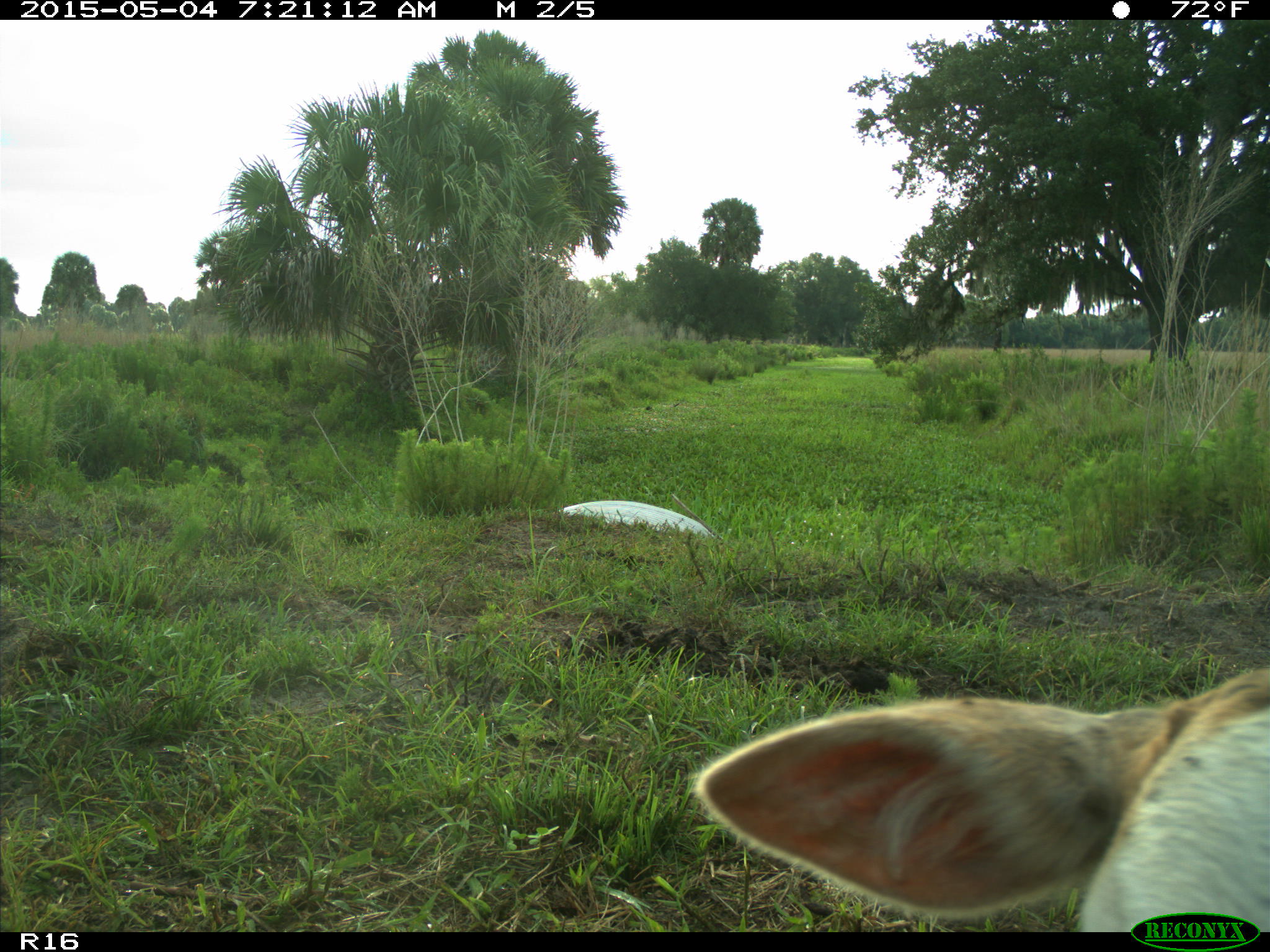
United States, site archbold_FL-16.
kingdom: Animalia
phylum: Chordata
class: Mammalia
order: Artiodactyla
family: Bovidae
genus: Bos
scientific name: Bos taurus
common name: domestic cow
Bos taurus (domestic cow).